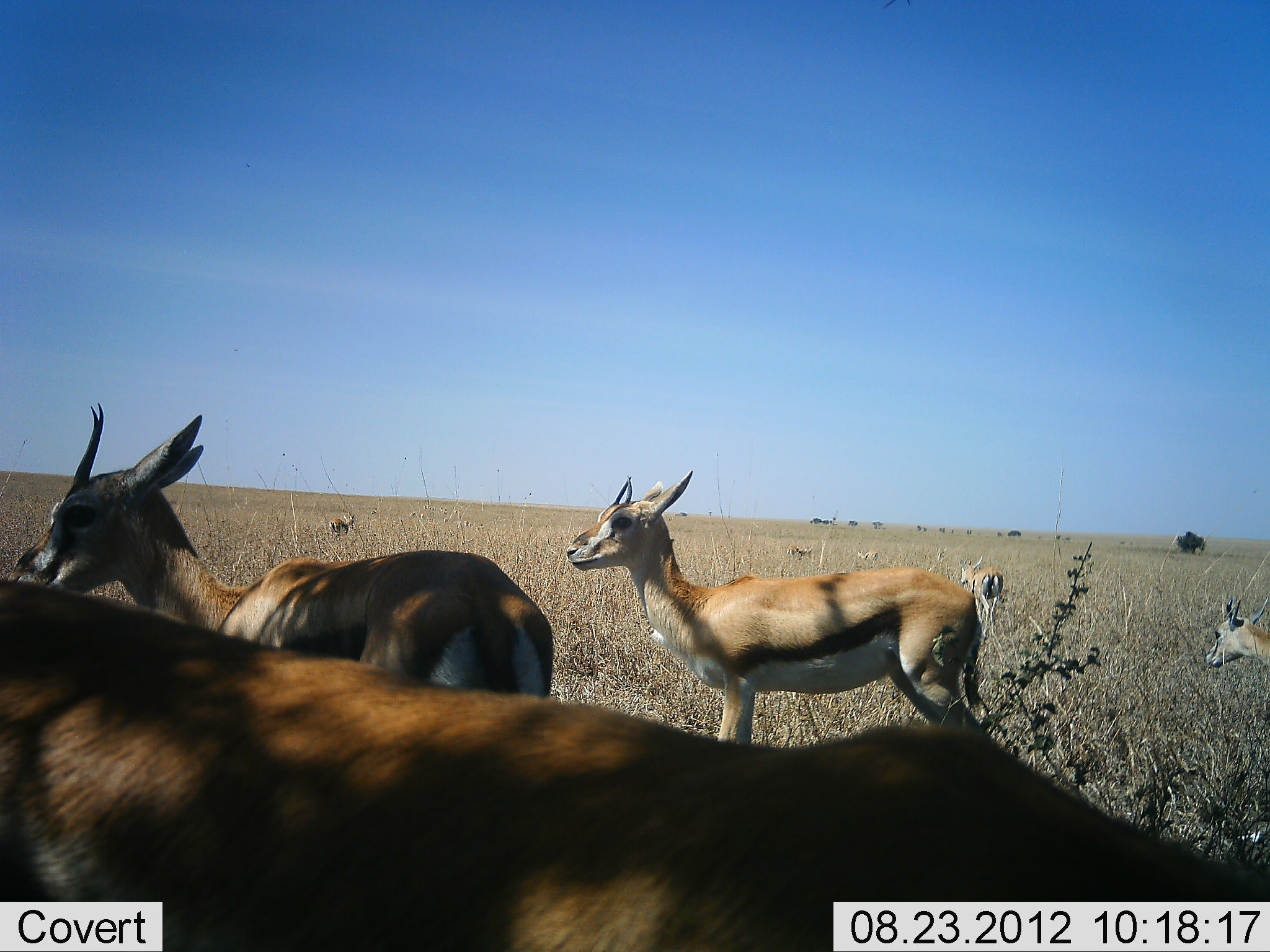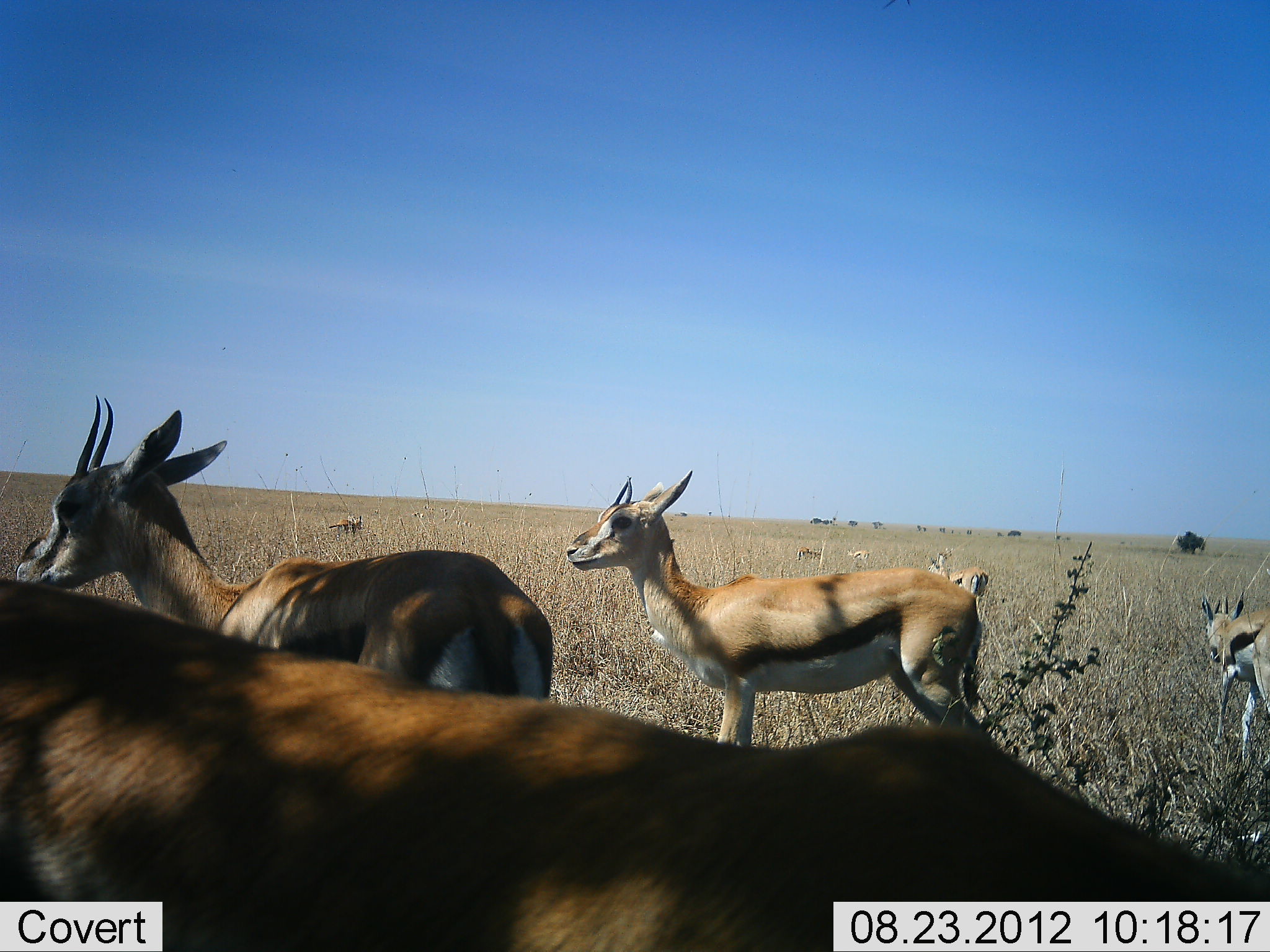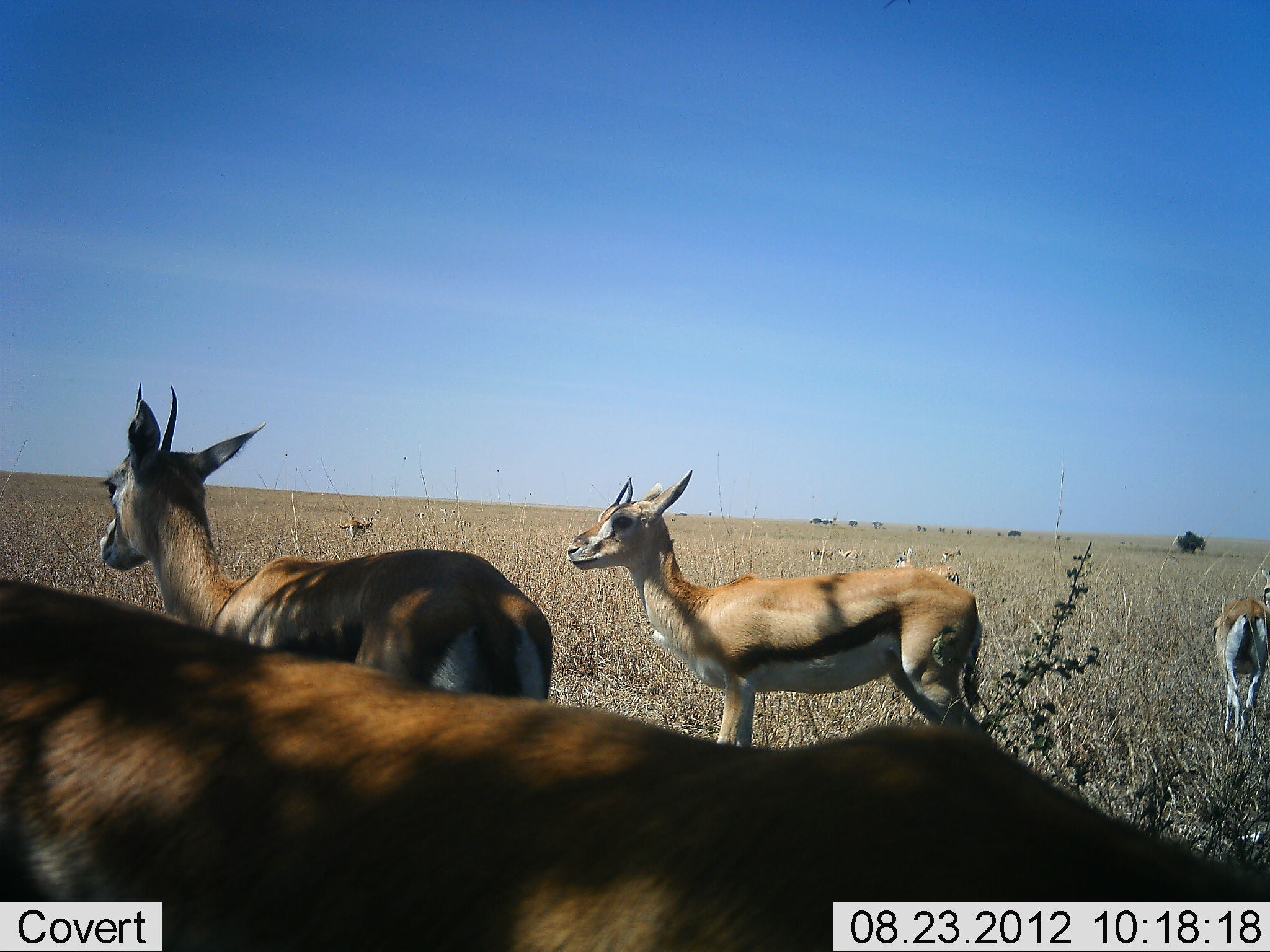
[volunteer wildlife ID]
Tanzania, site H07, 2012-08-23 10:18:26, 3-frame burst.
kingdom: Animalia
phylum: Chordata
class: Mammalia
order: Artiodactyla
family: Bovidae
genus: Eudorcas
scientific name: Eudorcas thomsonii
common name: thomson's gazelle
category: gazellethomsons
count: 8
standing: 80%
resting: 0%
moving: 50%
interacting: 0%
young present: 0%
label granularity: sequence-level